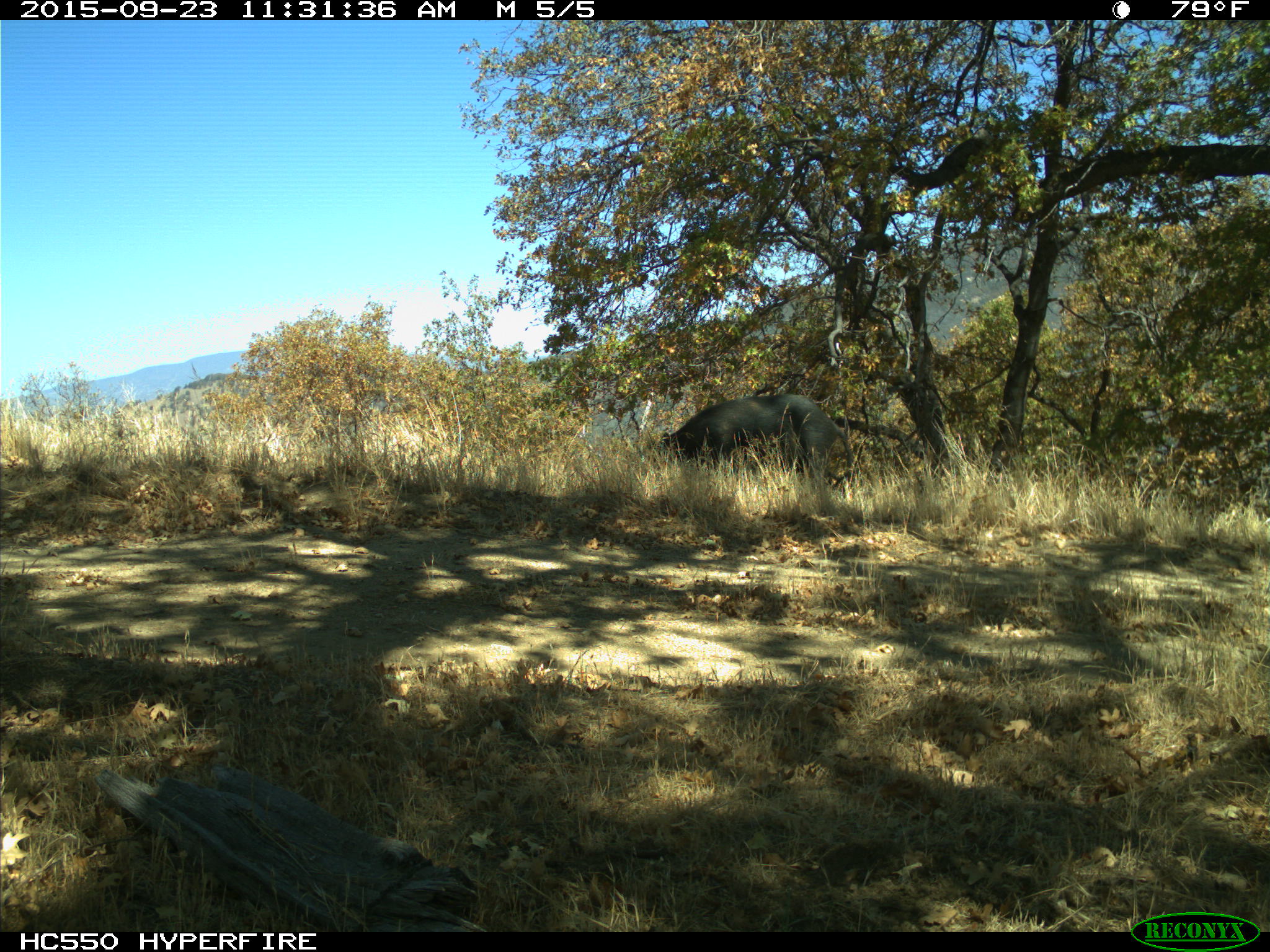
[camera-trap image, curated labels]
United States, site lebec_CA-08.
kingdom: Animalia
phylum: Chordata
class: Mammalia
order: Artiodactyla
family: Suidae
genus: Sus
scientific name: Sus scrofa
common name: wild boar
Sus scrofa (wild boar).